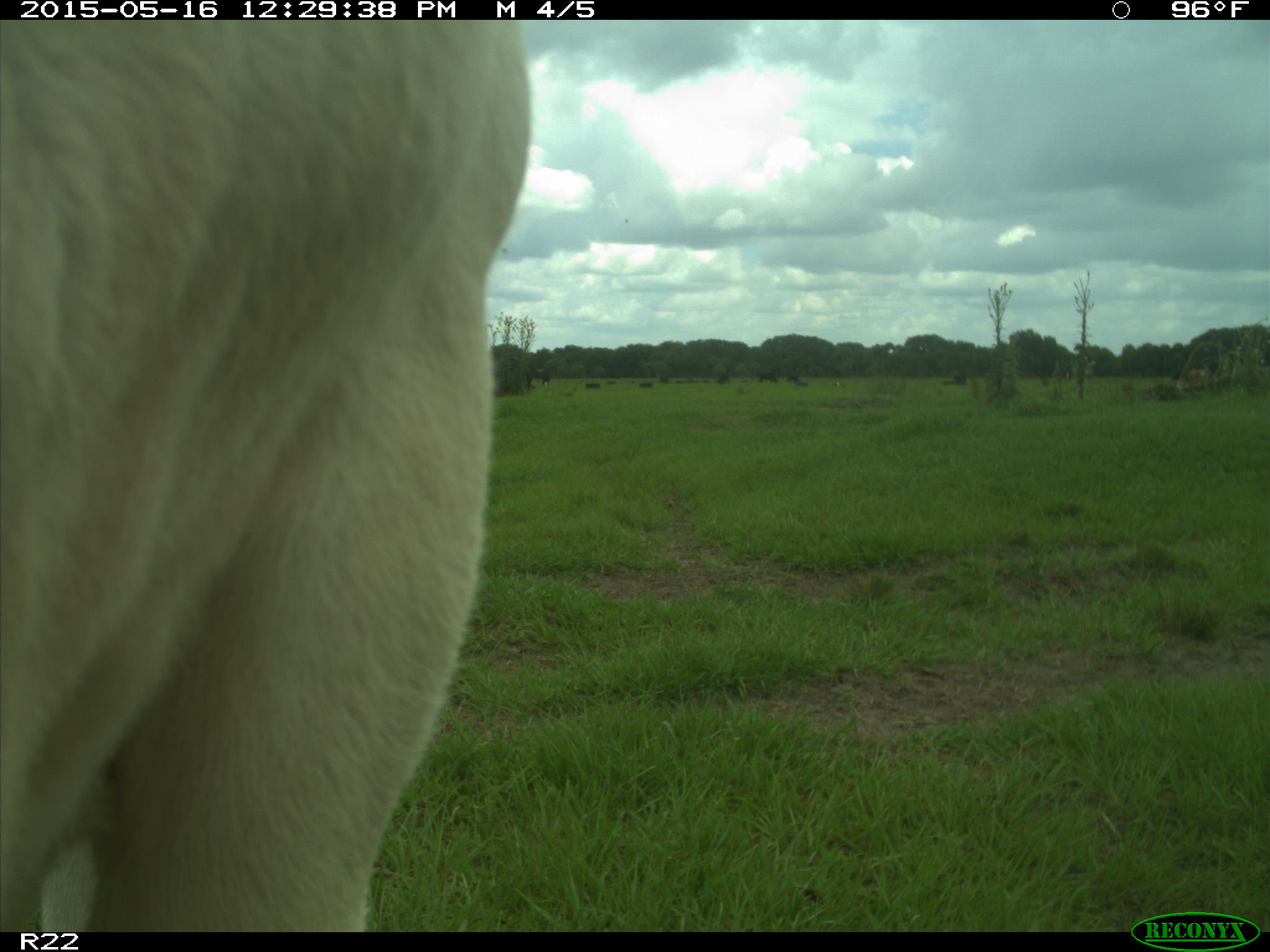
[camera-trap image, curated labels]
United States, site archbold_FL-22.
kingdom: Animalia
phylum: Chordata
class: Mammalia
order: Artiodactyla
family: Bovidae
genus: Bos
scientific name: Bos taurus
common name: domestic cow